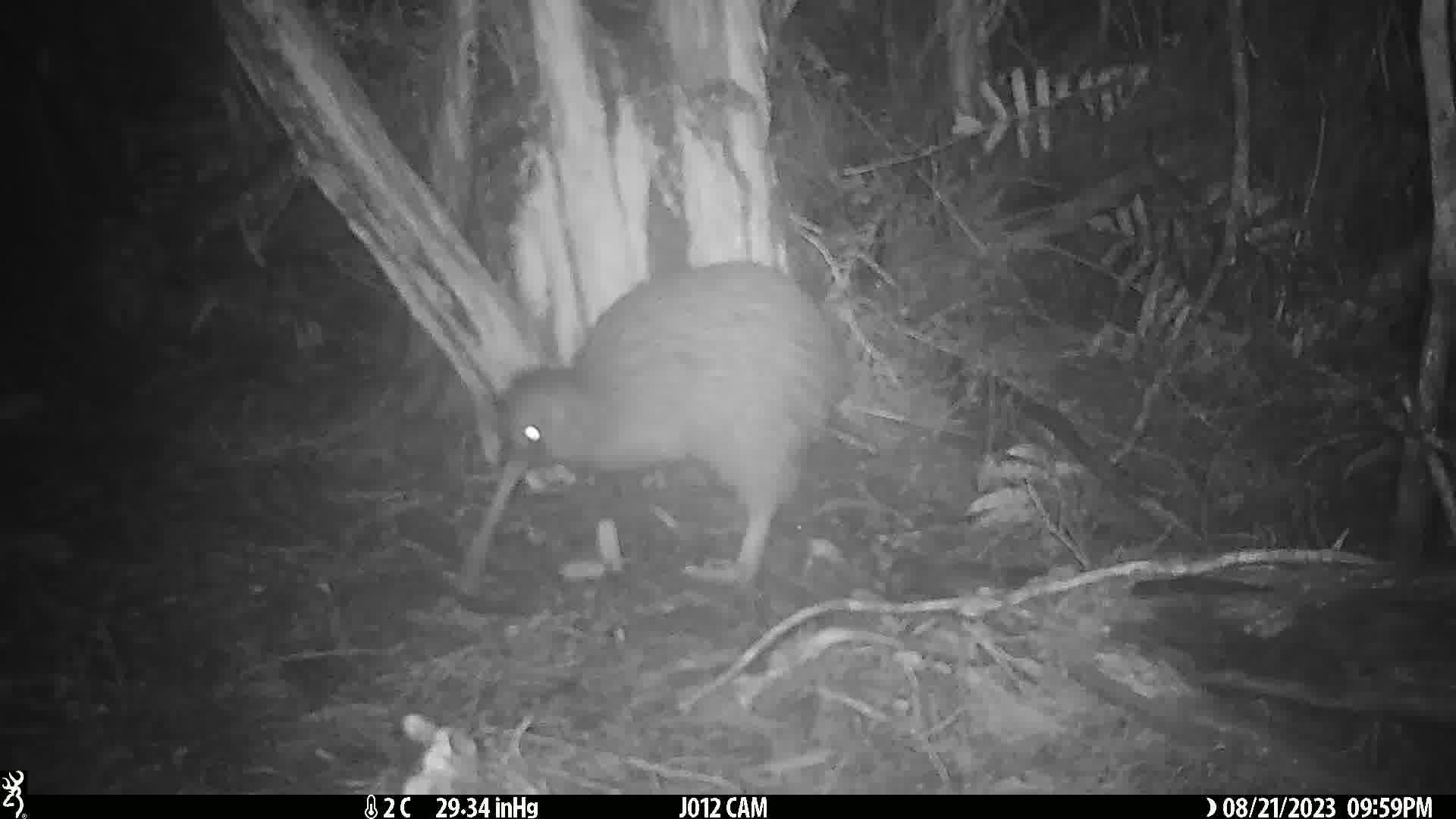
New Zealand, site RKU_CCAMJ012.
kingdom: Animalia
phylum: Chordata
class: Aves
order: Apterygiformes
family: Apterygidae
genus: Apteryx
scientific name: Apteryx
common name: kiwi